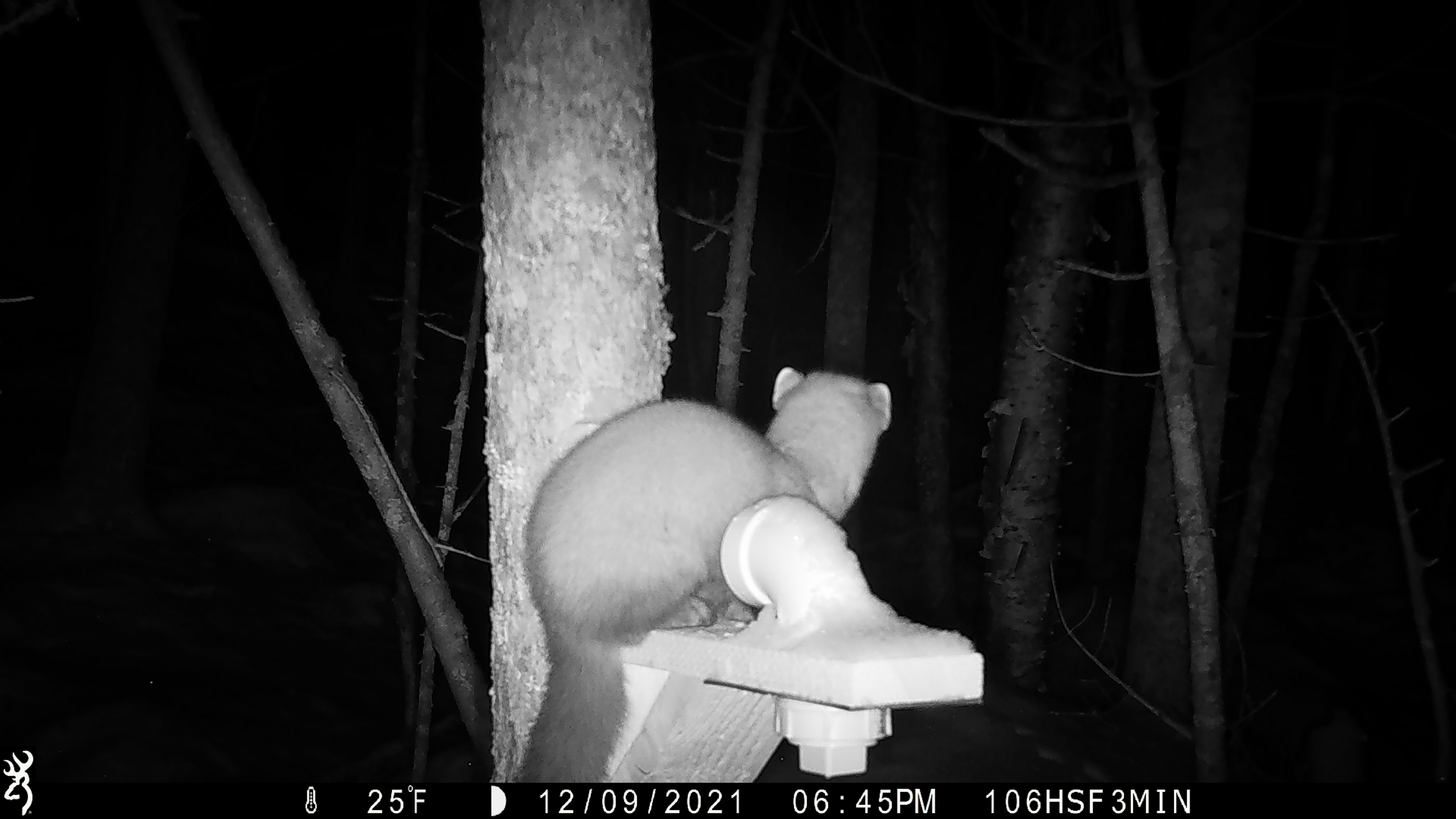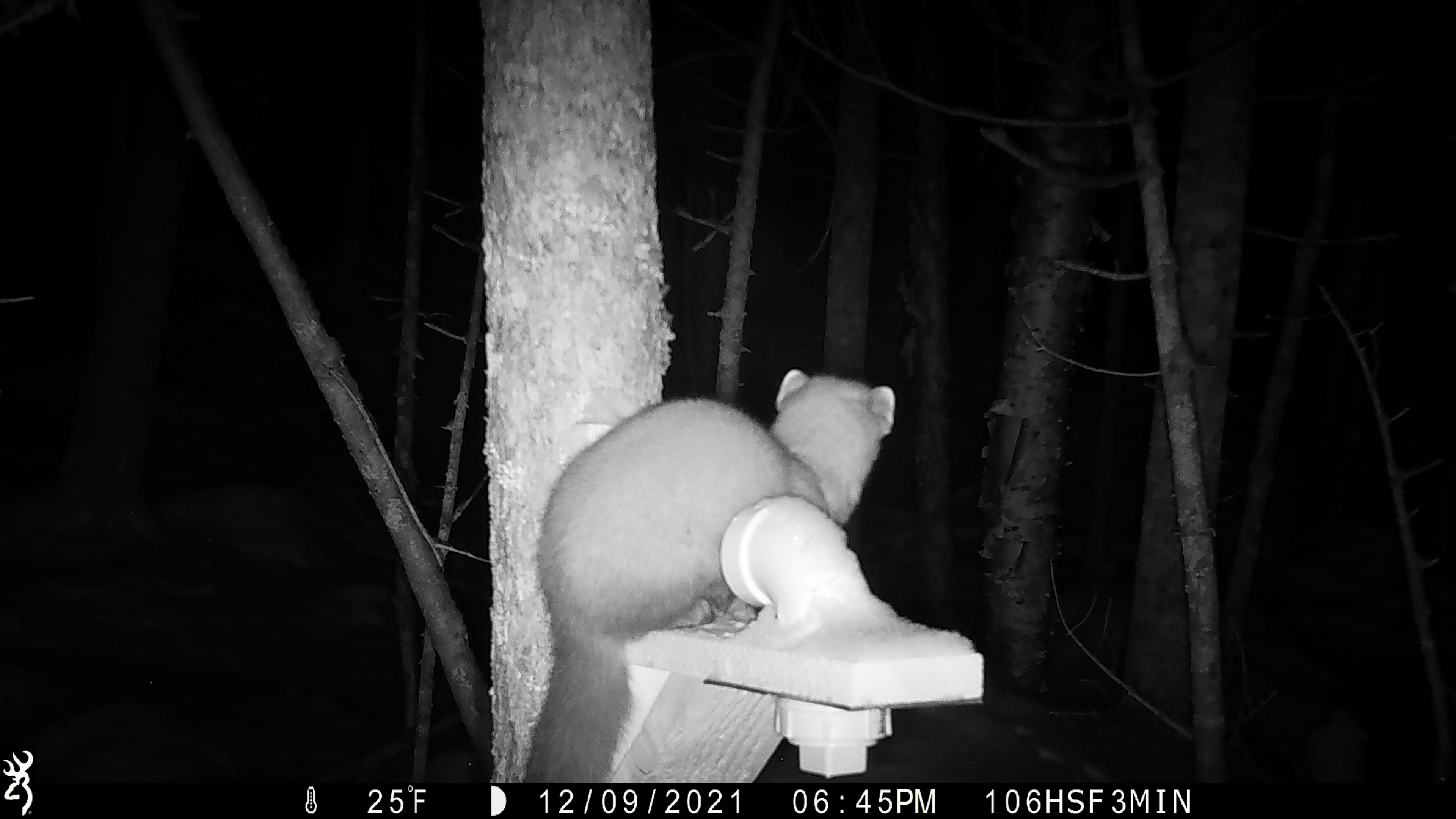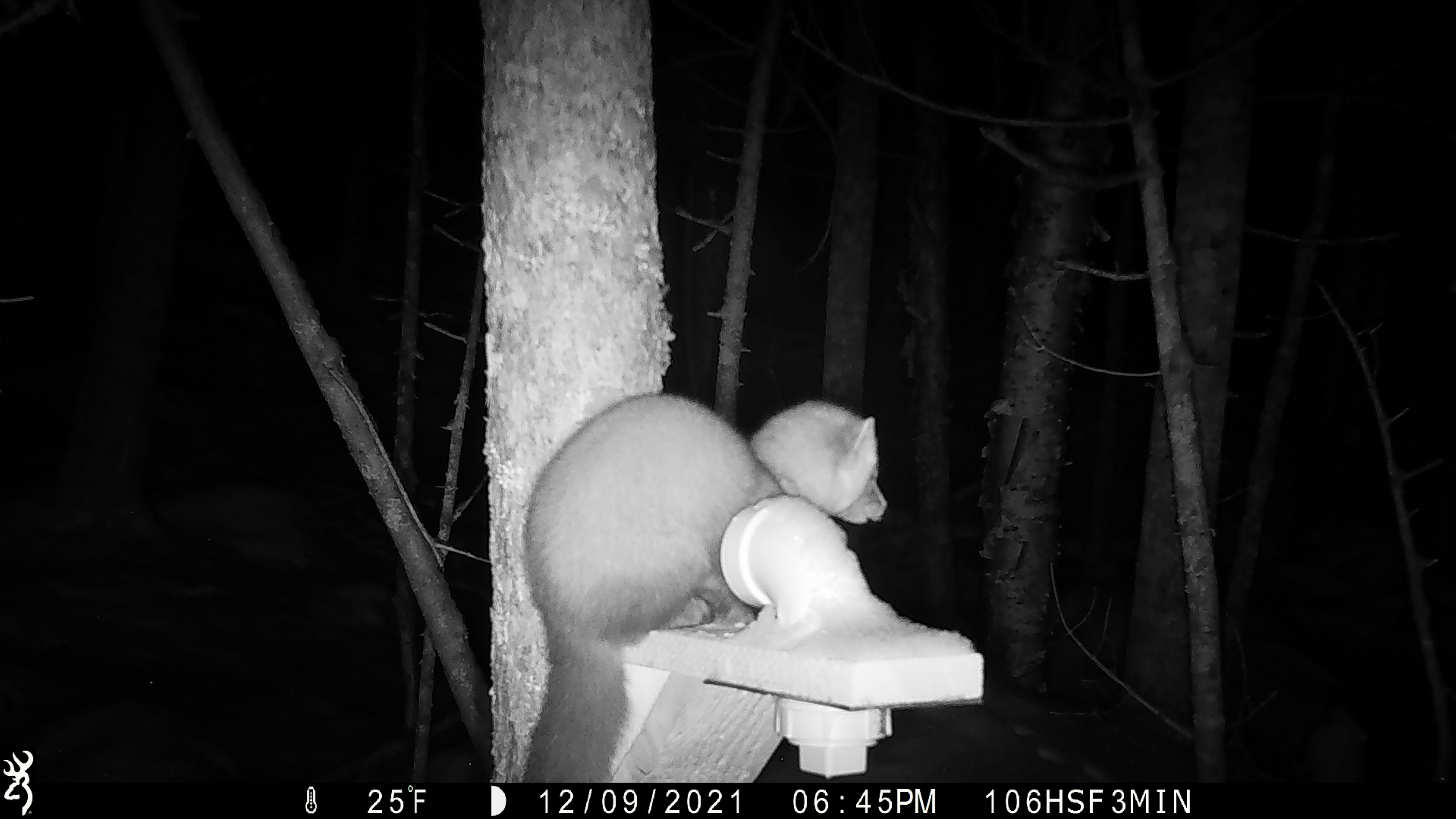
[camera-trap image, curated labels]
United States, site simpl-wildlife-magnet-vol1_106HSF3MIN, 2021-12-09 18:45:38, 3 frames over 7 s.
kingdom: Animalia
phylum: Chordata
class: Mammalia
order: Carnivora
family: Mustelidae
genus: Martes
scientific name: Martes americana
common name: american marten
American marten (Martes americana).